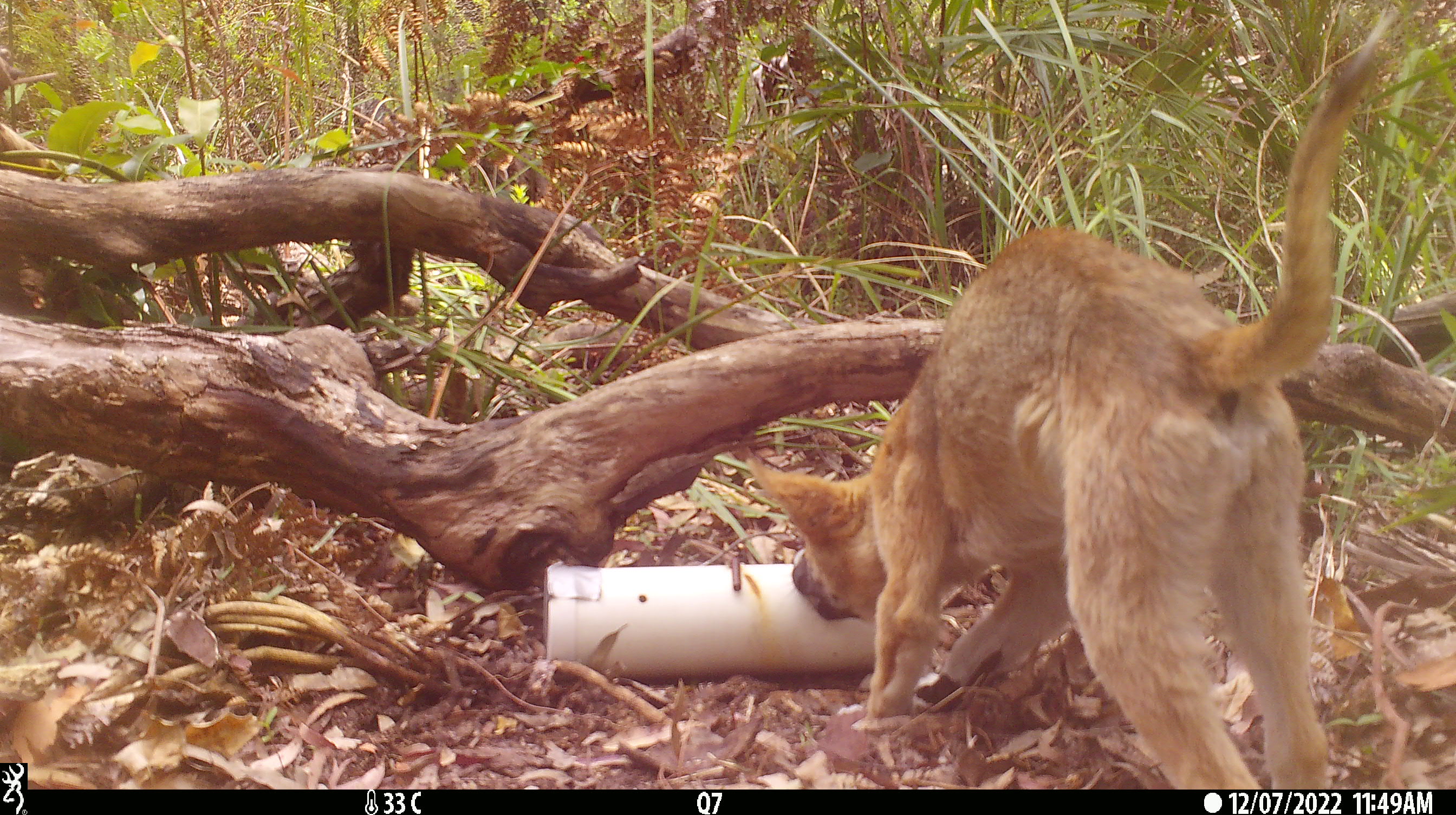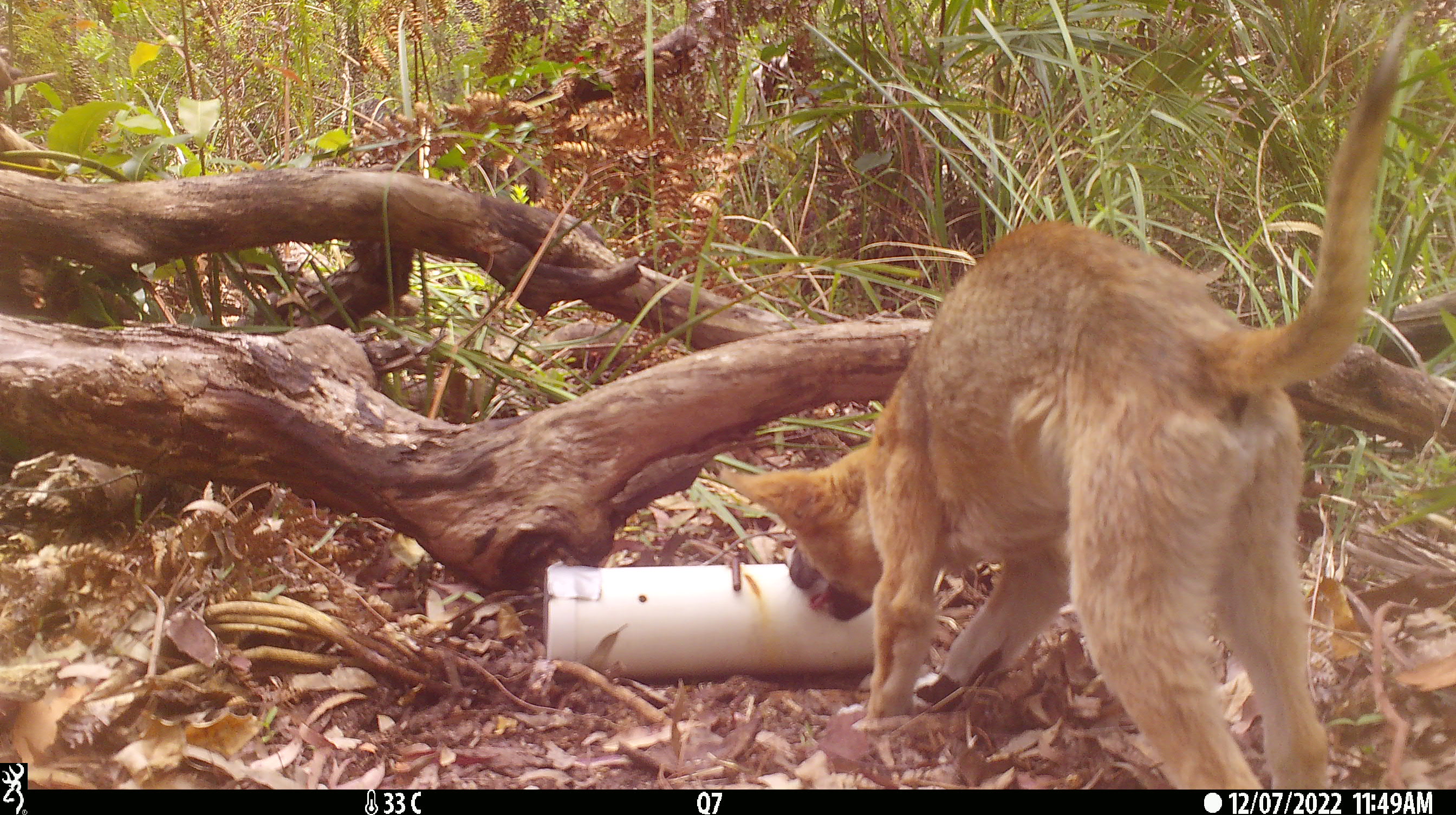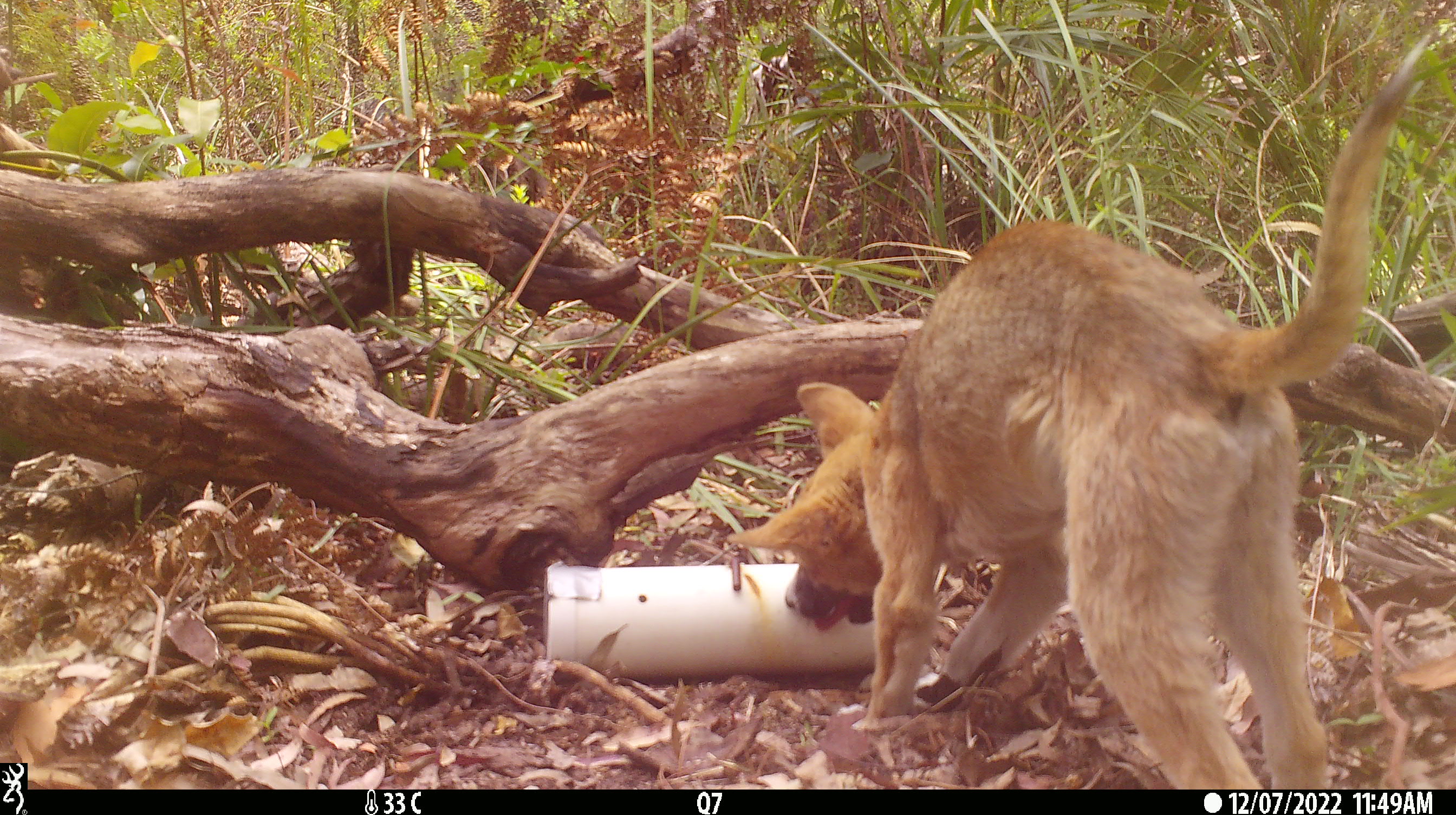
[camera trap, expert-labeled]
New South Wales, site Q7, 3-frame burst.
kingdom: Animalia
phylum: Chordata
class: Mammalia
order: Carnivora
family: Canidae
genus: Canis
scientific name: Canis familiaris dingo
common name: dingo